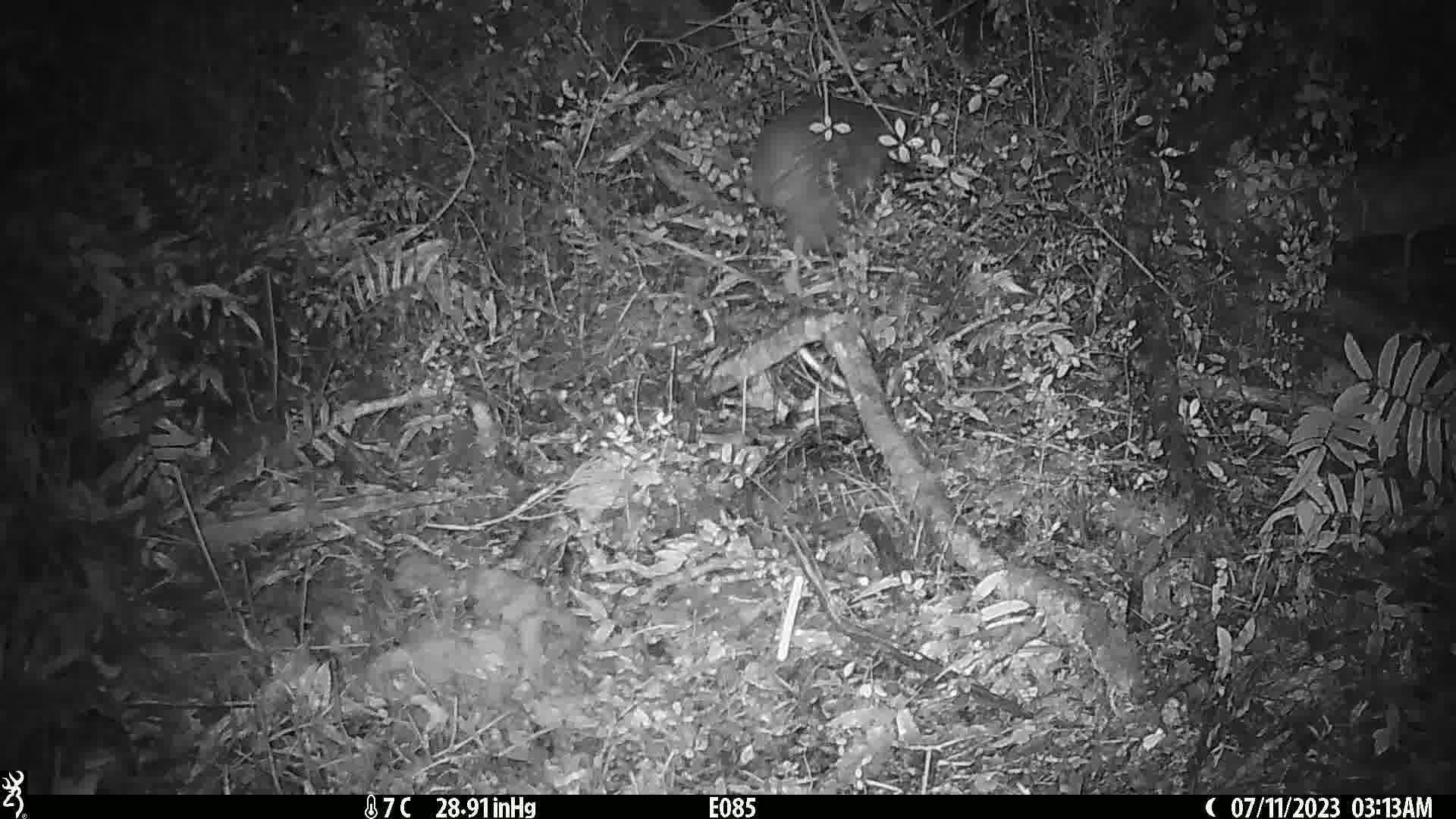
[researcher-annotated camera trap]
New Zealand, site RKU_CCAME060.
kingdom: Animalia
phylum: Chordata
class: Aves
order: Apterygiformes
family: Apterygidae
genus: Apteryx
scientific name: Apteryx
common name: kiwi